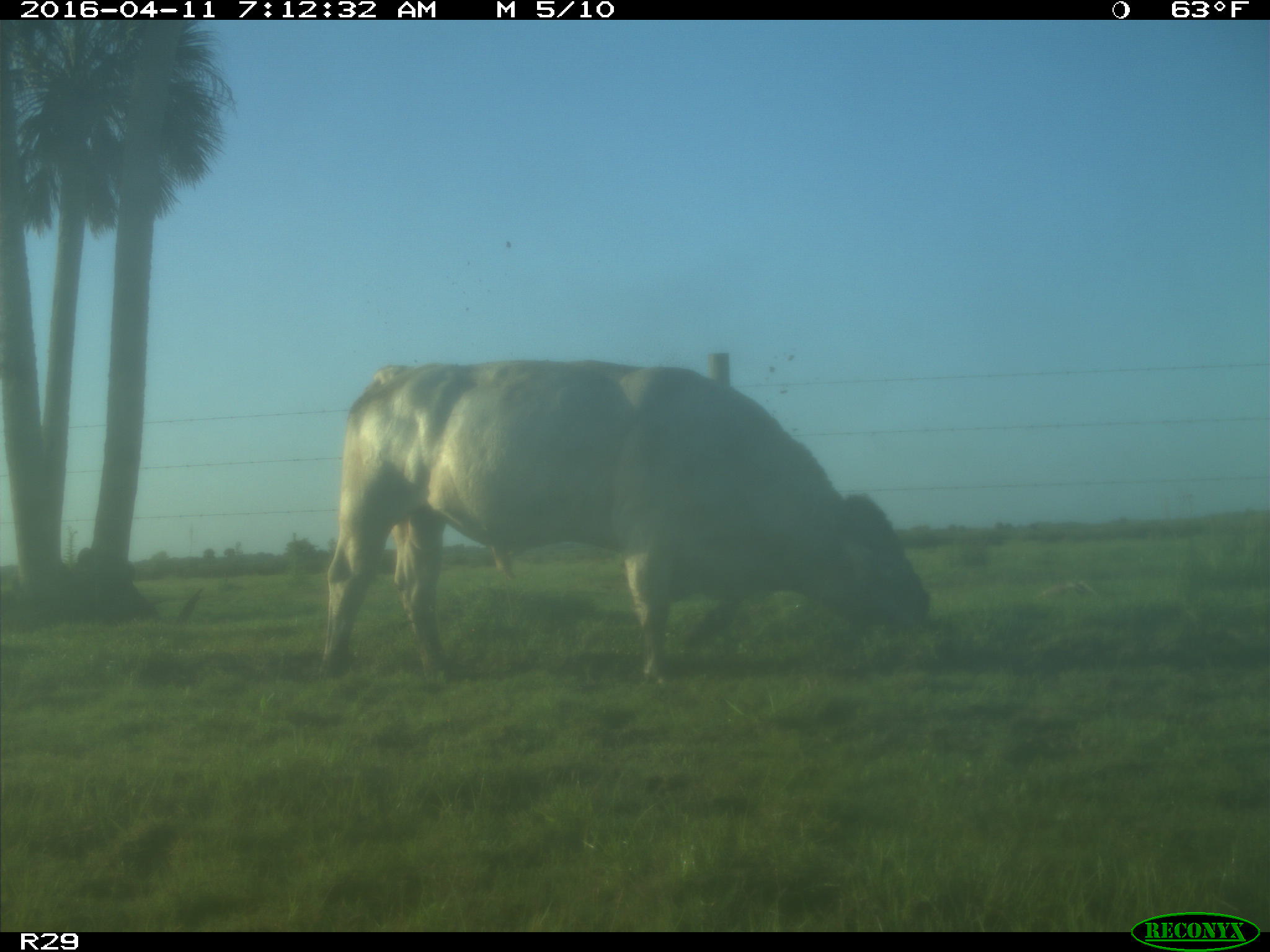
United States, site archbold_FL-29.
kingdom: Animalia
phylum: Chordata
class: Mammalia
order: Artiodactyla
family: Bovidae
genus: Bos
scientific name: Bos taurus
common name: domestic cow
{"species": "Bos taurus (domestic cow)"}